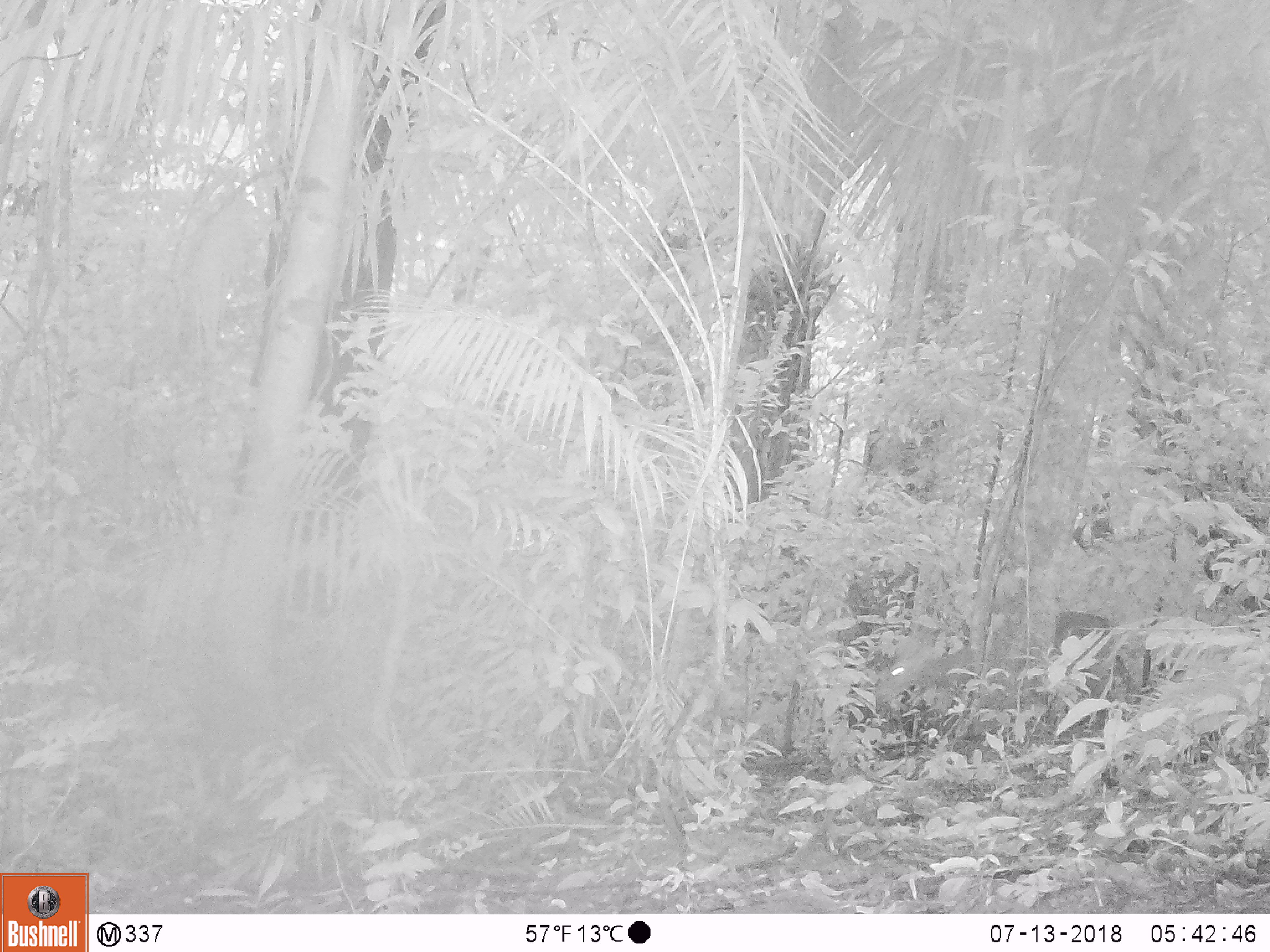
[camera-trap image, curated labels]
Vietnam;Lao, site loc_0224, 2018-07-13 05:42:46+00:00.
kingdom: Animalia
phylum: Chordata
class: Mammalia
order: Artiodactyla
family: Cervidae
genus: Muntiacus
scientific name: Muntiacus vuquangensis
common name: large-antlered muntjac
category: large antlered muntjac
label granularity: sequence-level